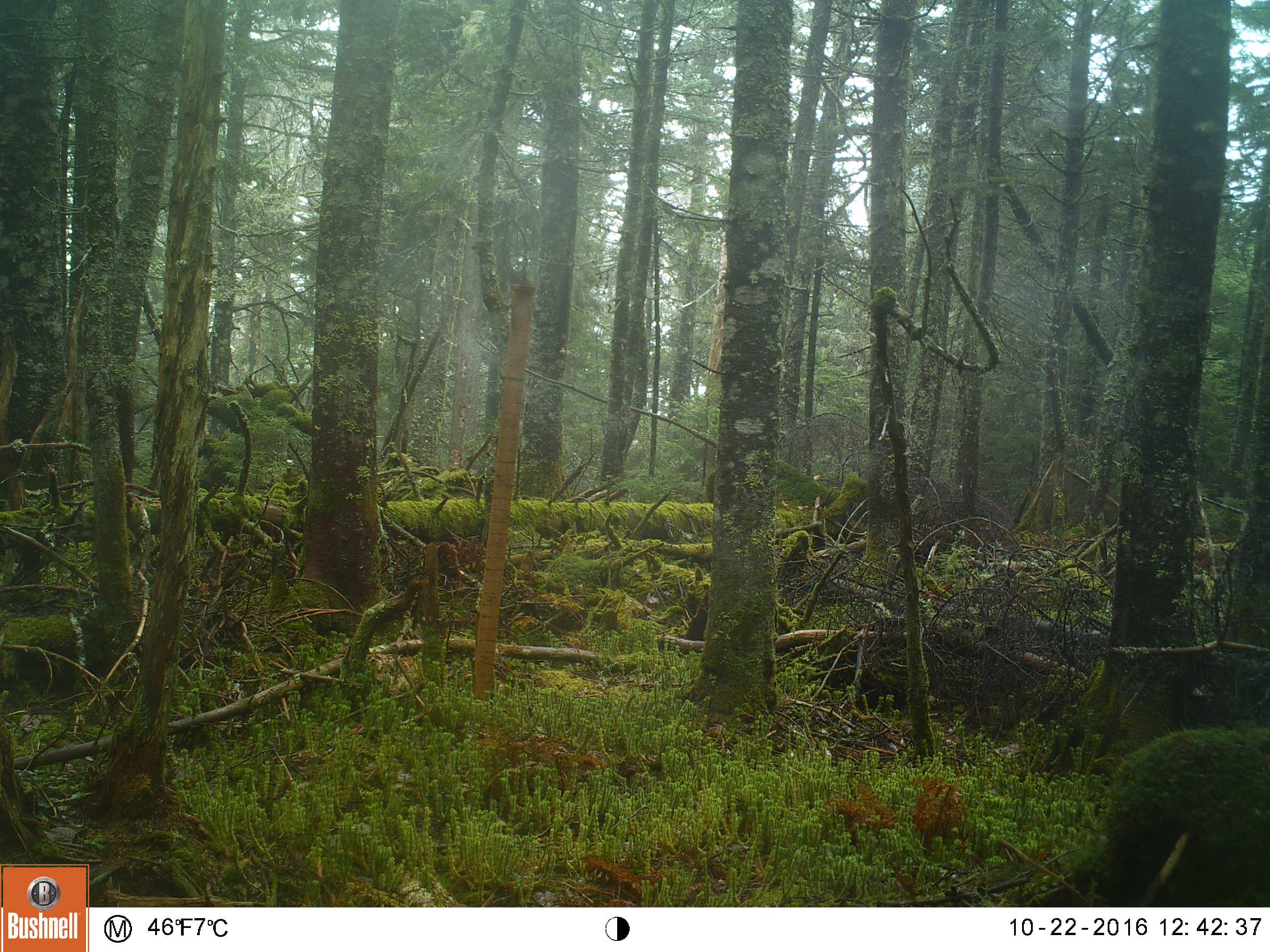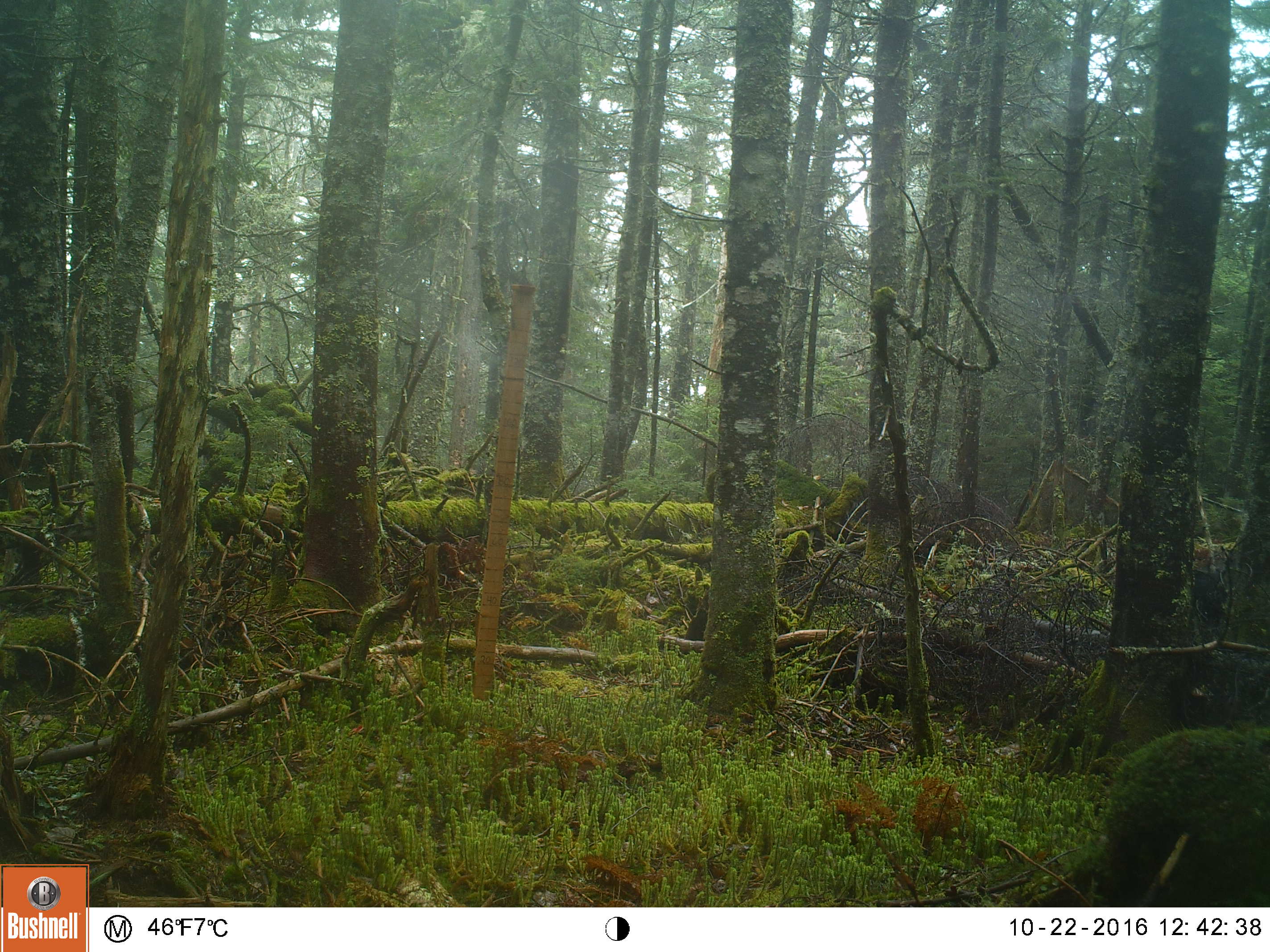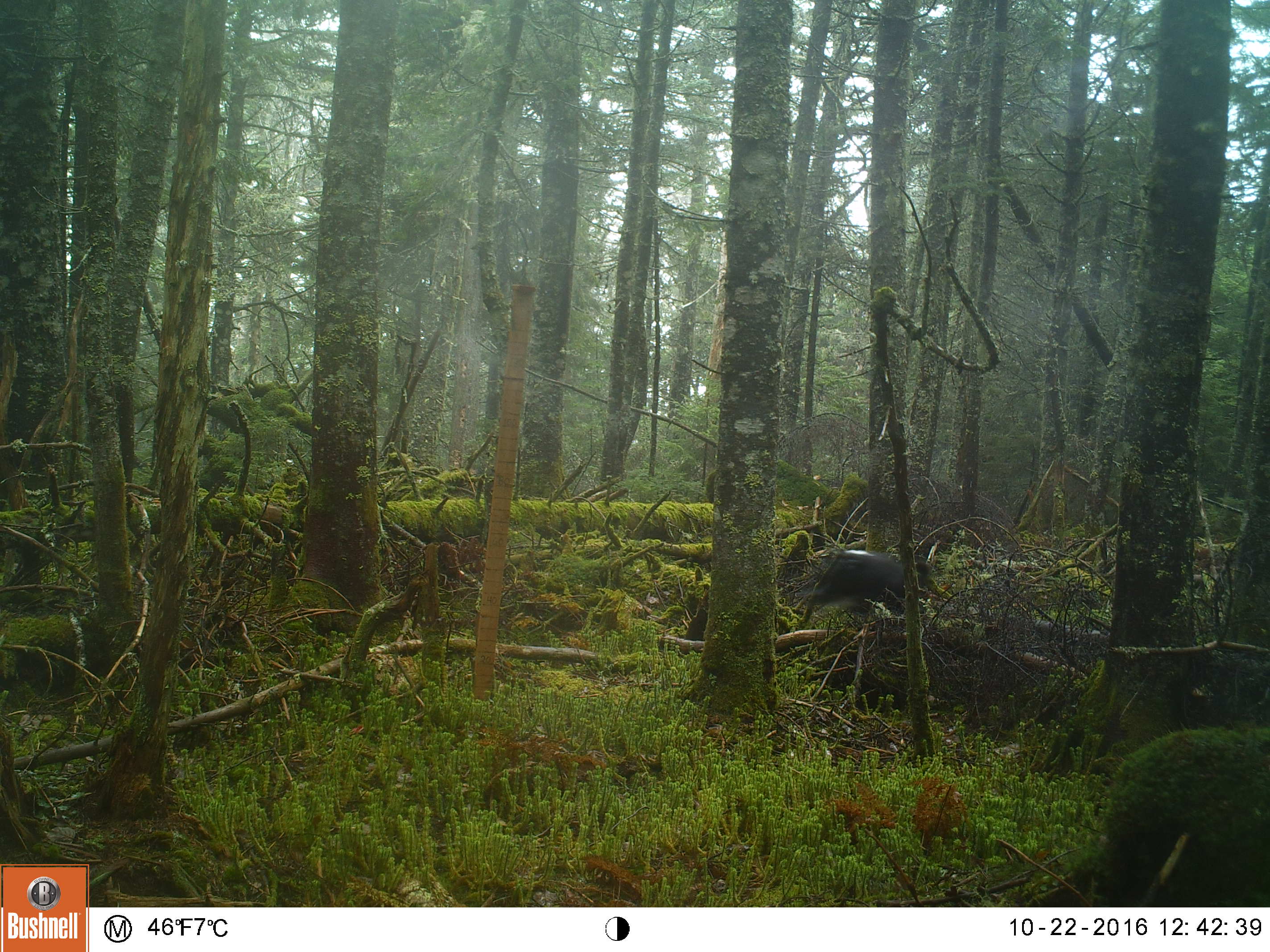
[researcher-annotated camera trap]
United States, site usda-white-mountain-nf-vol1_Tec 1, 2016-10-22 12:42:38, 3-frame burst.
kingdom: Animalia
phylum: Chordata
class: Mammalia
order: Carnivora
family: Canidae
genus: Canis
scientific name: Canis familiaris familiaris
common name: domestic dog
Domestic dog (Canis familiaris familiaris).